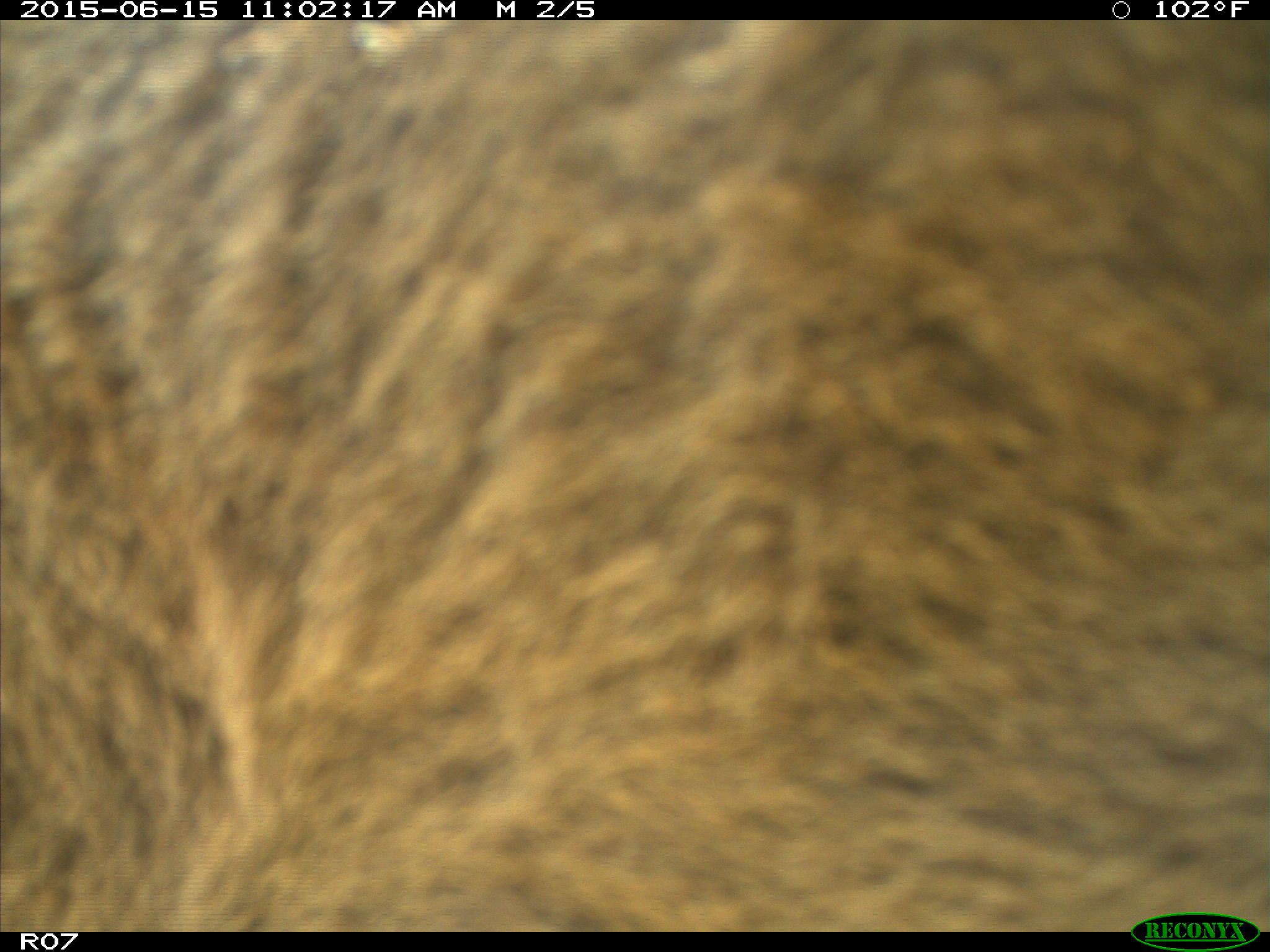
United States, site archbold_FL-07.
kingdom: Animalia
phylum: Chordata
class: Mammalia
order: Artiodactyla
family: Bovidae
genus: Bos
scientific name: Bos taurus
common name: domestic cow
Bos taurus (domestic cow).